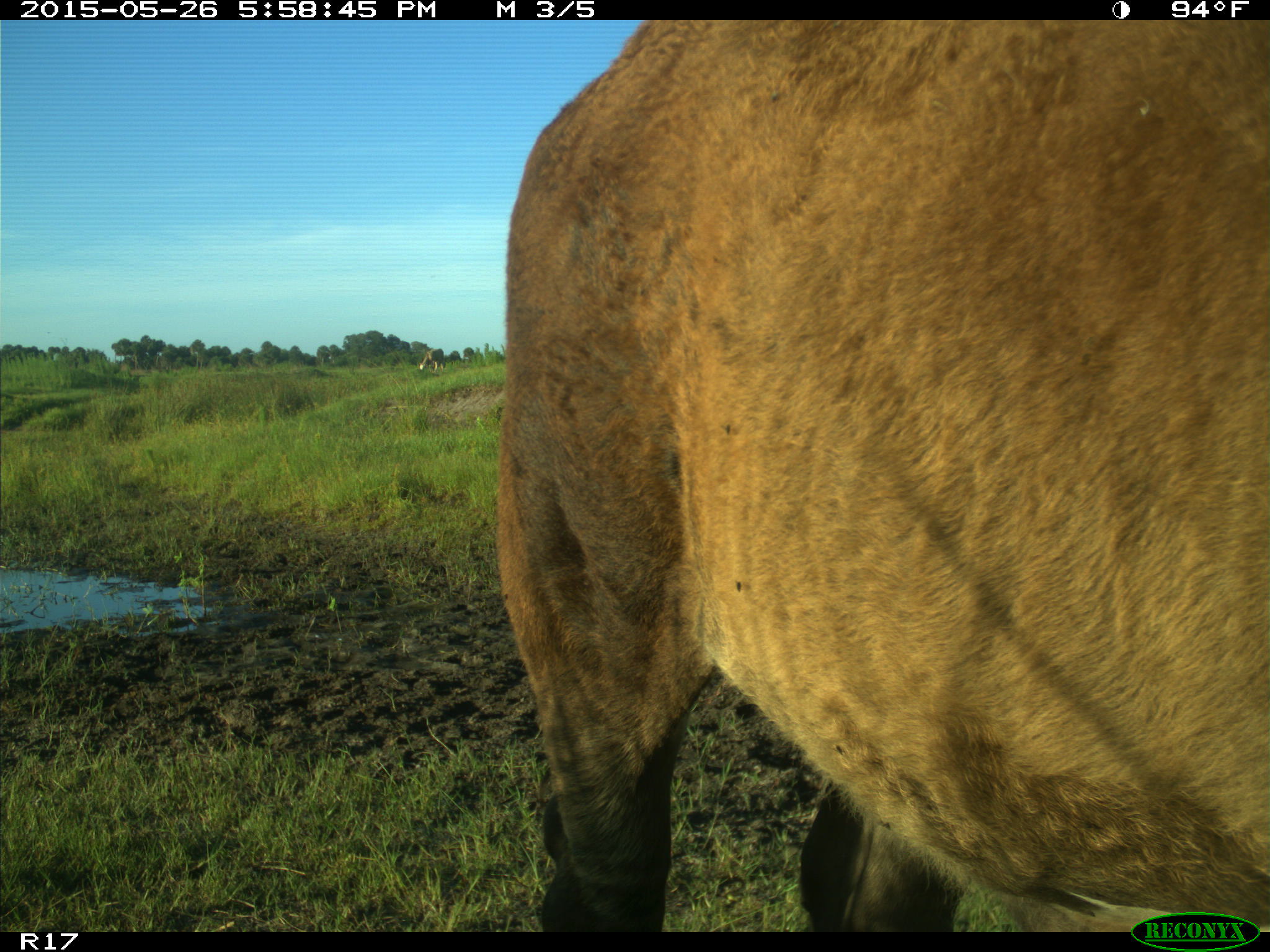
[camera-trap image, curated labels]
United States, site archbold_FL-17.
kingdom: Animalia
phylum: Chordata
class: Mammalia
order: Artiodactyla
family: Bovidae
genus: Bos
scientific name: Bos taurus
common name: domestic cow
Bos taurus (domestic cow).